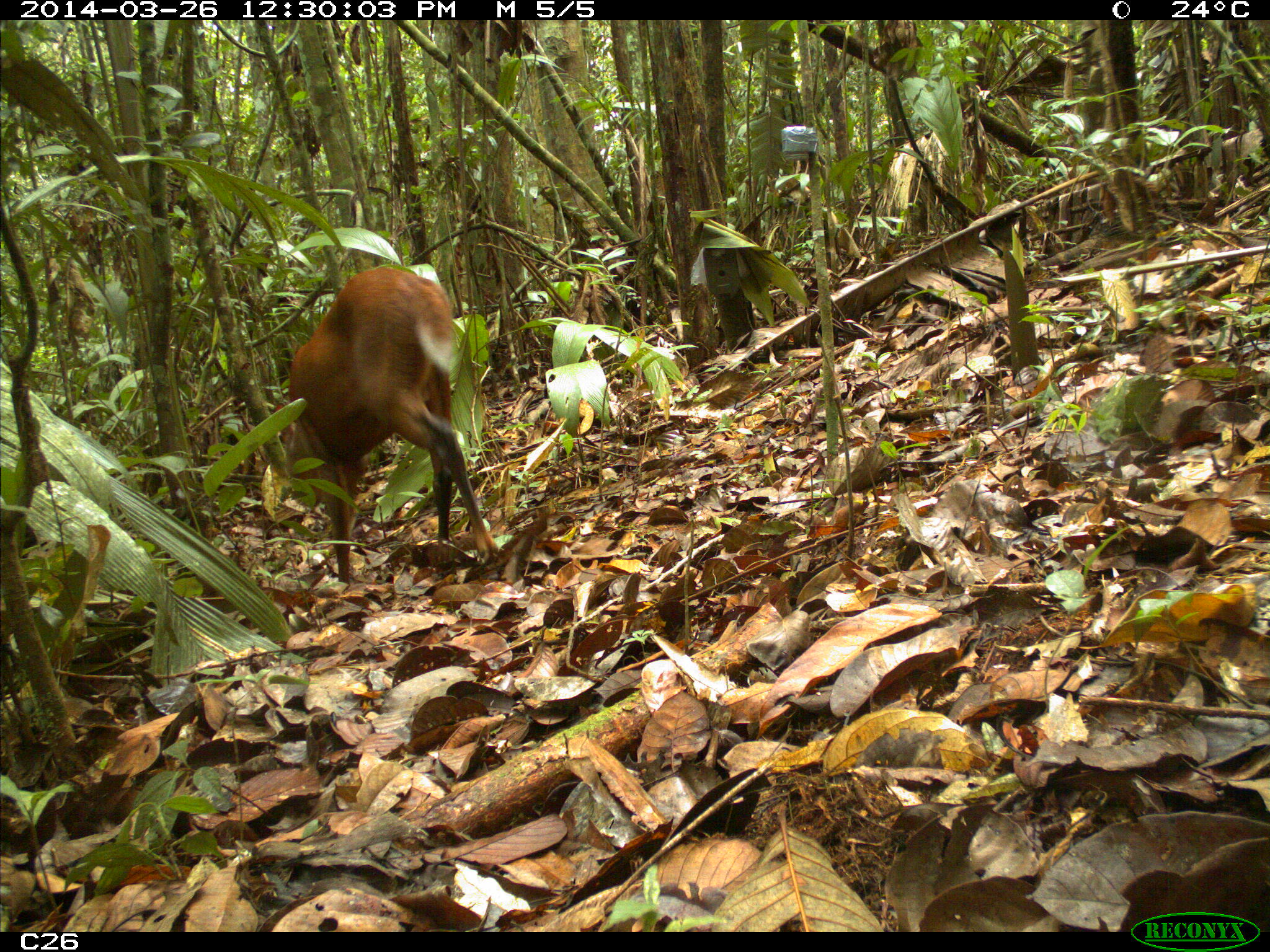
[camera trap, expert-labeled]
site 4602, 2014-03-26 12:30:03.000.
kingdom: Animalia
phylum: Chordata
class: Mammalia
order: Artiodactyla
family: Cervidae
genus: Mazama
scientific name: Mazama americana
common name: red brocket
Mazama americana (red brocket), count 1, age adult, sex male.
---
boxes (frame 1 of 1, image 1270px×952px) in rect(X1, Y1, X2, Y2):
mazama americana: rect(269, 264, 501, 583)